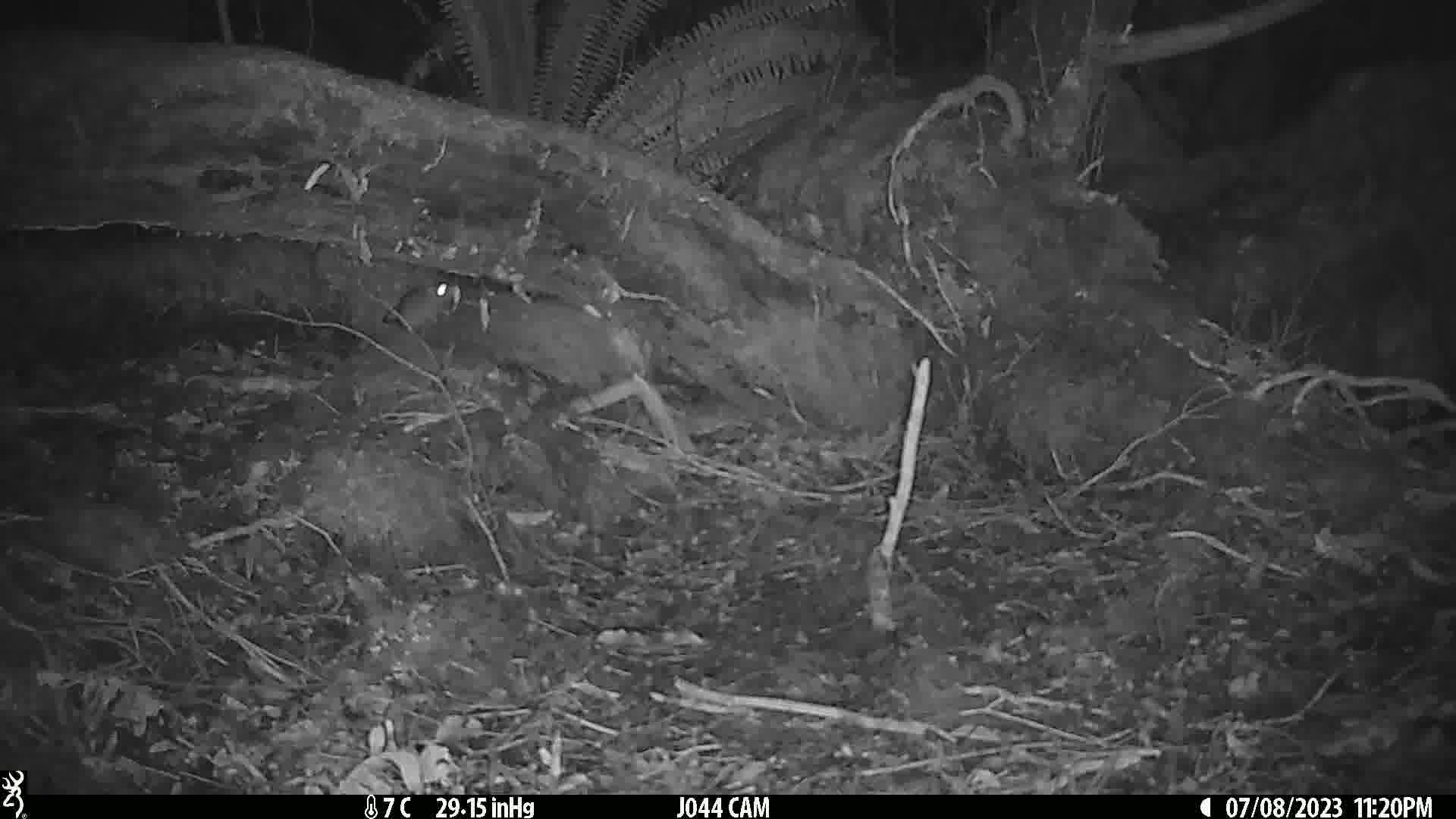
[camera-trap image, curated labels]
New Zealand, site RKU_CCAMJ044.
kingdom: Animalia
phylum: Chordata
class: Mammalia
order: Rodentia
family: Muridae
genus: Rattus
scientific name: Rattus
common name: rat